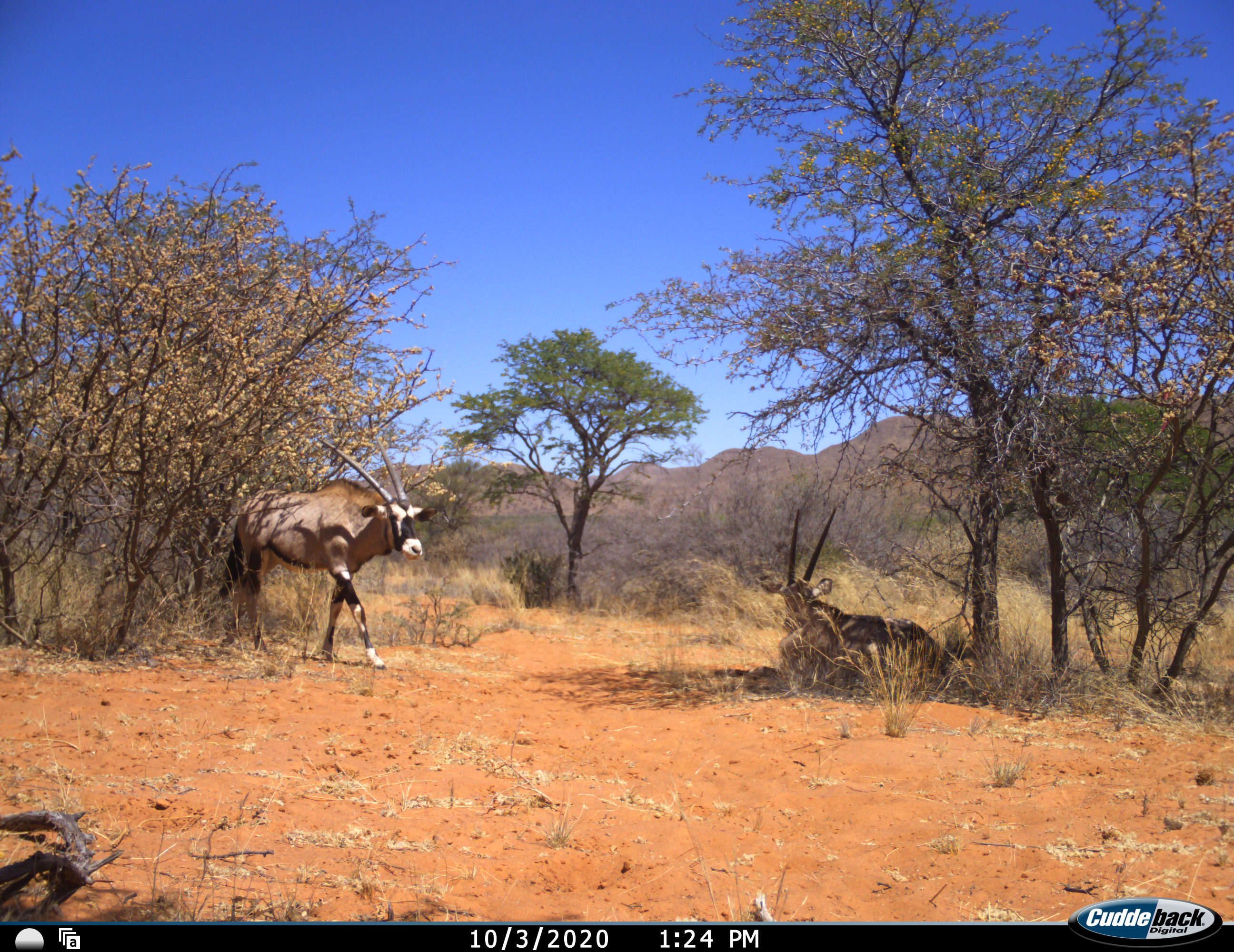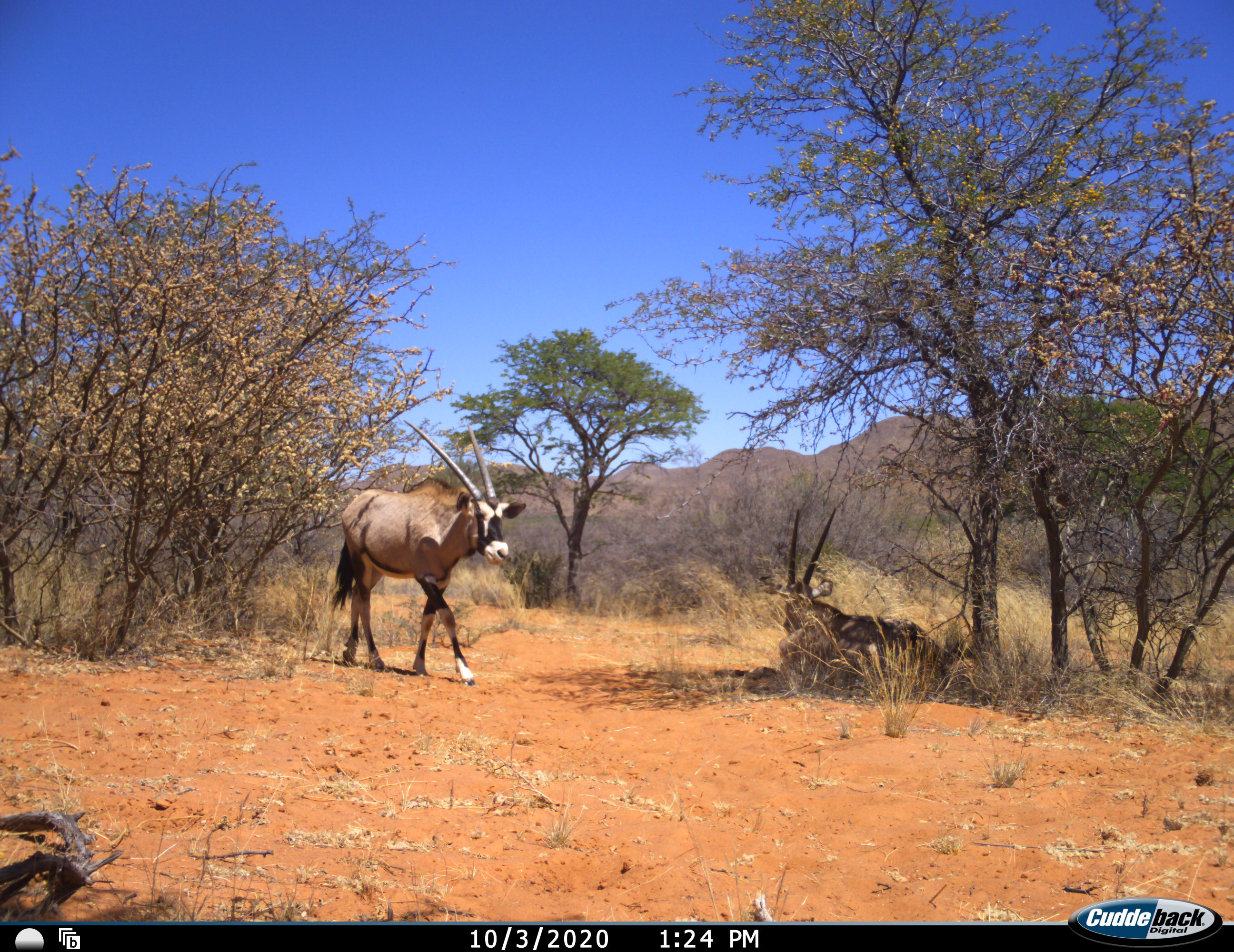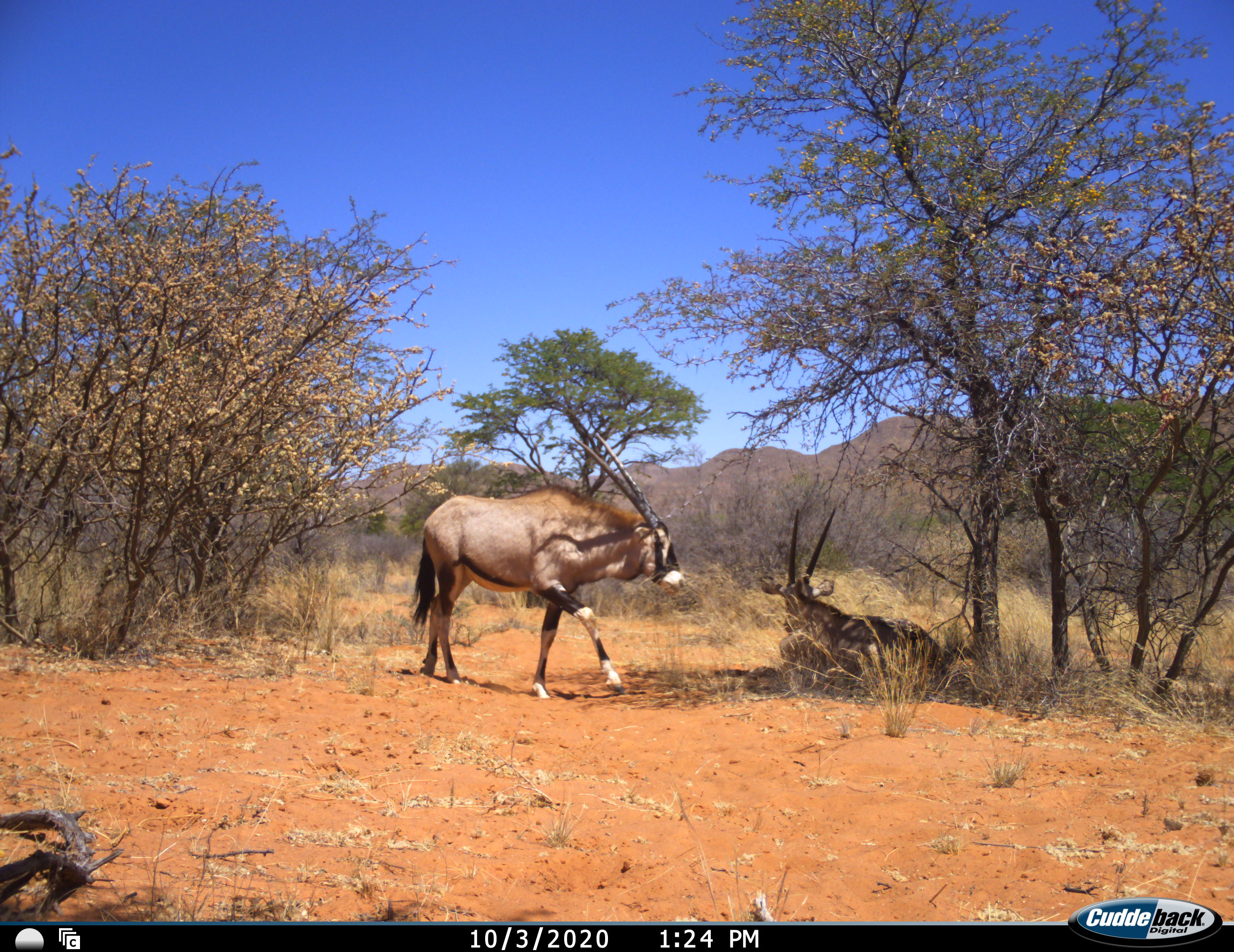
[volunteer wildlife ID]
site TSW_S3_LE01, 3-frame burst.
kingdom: Animalia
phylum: Chordata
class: Mammalia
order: Artiodactyla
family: Bovidae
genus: Oryx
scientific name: Oryx gazella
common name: gemsbok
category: oryx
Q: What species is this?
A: Oryx (gemsbok) (Oryx gazella).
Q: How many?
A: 2.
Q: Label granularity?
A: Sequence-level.